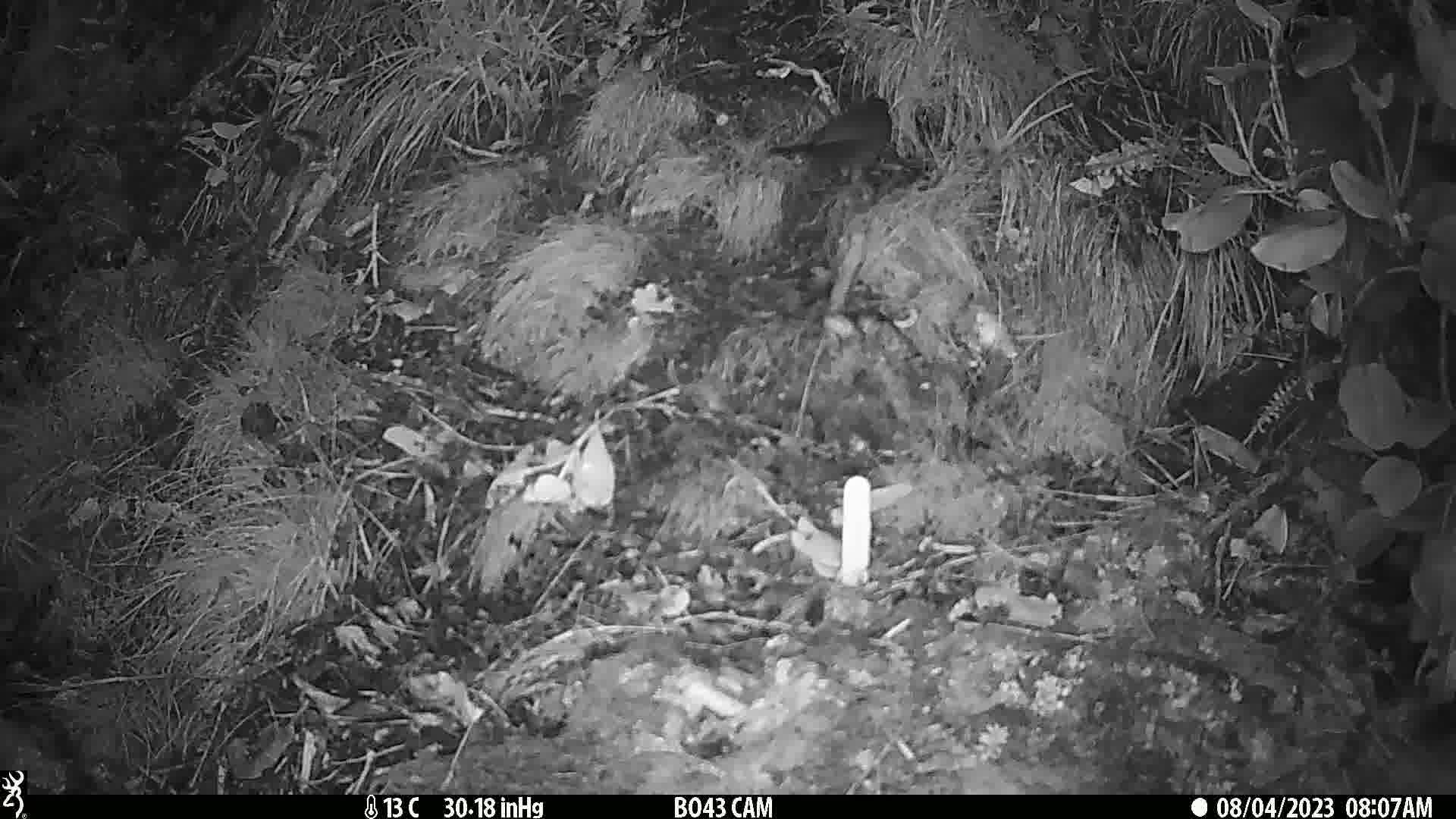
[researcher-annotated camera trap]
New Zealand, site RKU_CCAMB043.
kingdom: Animalia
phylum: Chordata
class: Aves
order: Passeriformes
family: Turdidae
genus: Turdus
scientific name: Turdus merula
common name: eurasian blackbird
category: blackbird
Blackbird (eurasian blackbird) (Turdus merula).